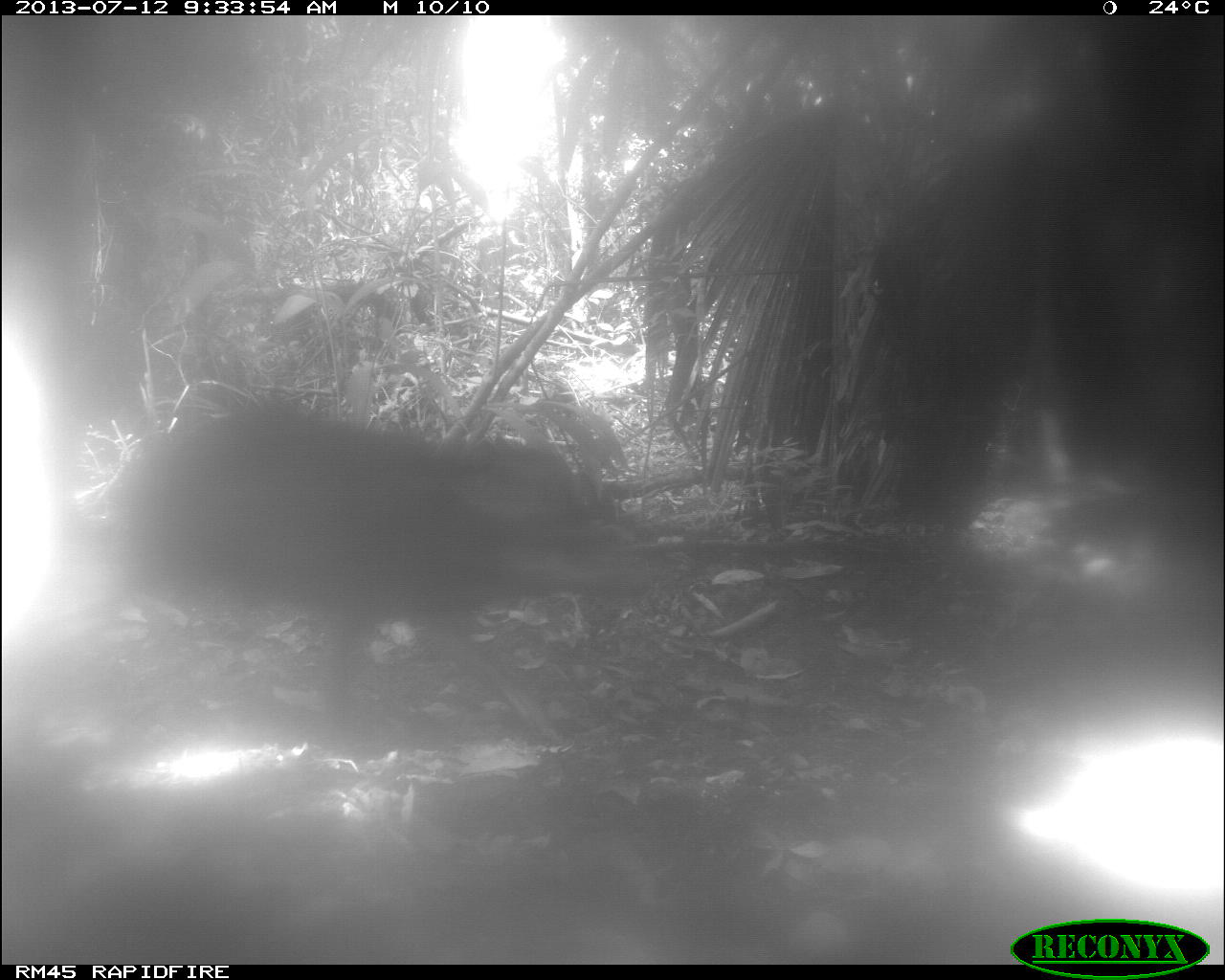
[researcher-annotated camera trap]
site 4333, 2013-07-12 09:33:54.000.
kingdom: Animalia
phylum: Chordata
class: Mammalia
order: Artiodactyla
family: Tayassuidae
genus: Tayassu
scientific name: Tayassu pecari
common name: white-lipped peccary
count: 2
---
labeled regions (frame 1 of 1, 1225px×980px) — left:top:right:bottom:
tayassu pecari: 104:401:663:741